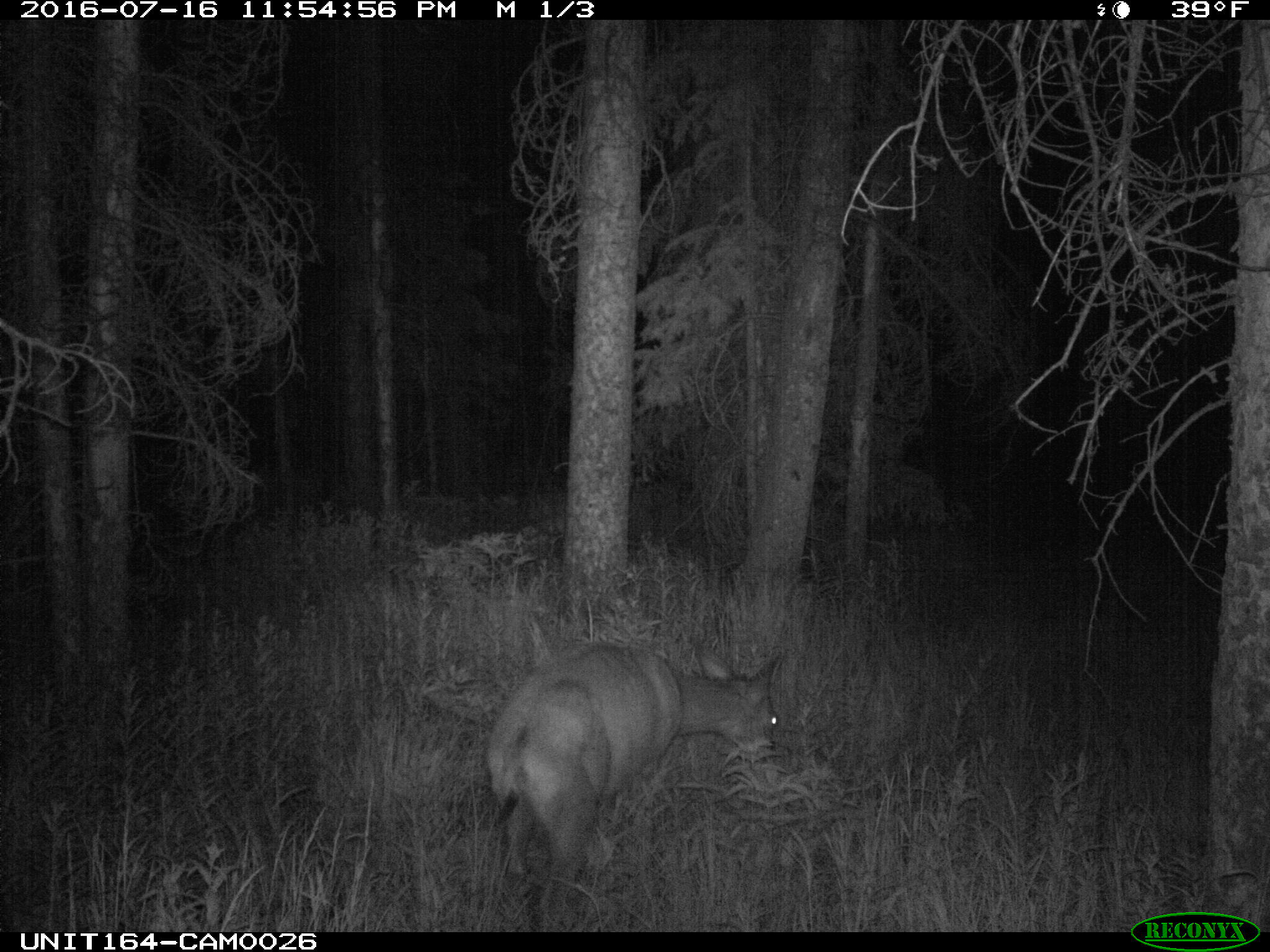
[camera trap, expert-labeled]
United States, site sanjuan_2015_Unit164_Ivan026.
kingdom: Animalia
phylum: Chordata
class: Mammalia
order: Artiodactyla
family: Cervidae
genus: Odocoileus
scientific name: Odocoileus hemionus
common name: mule deer